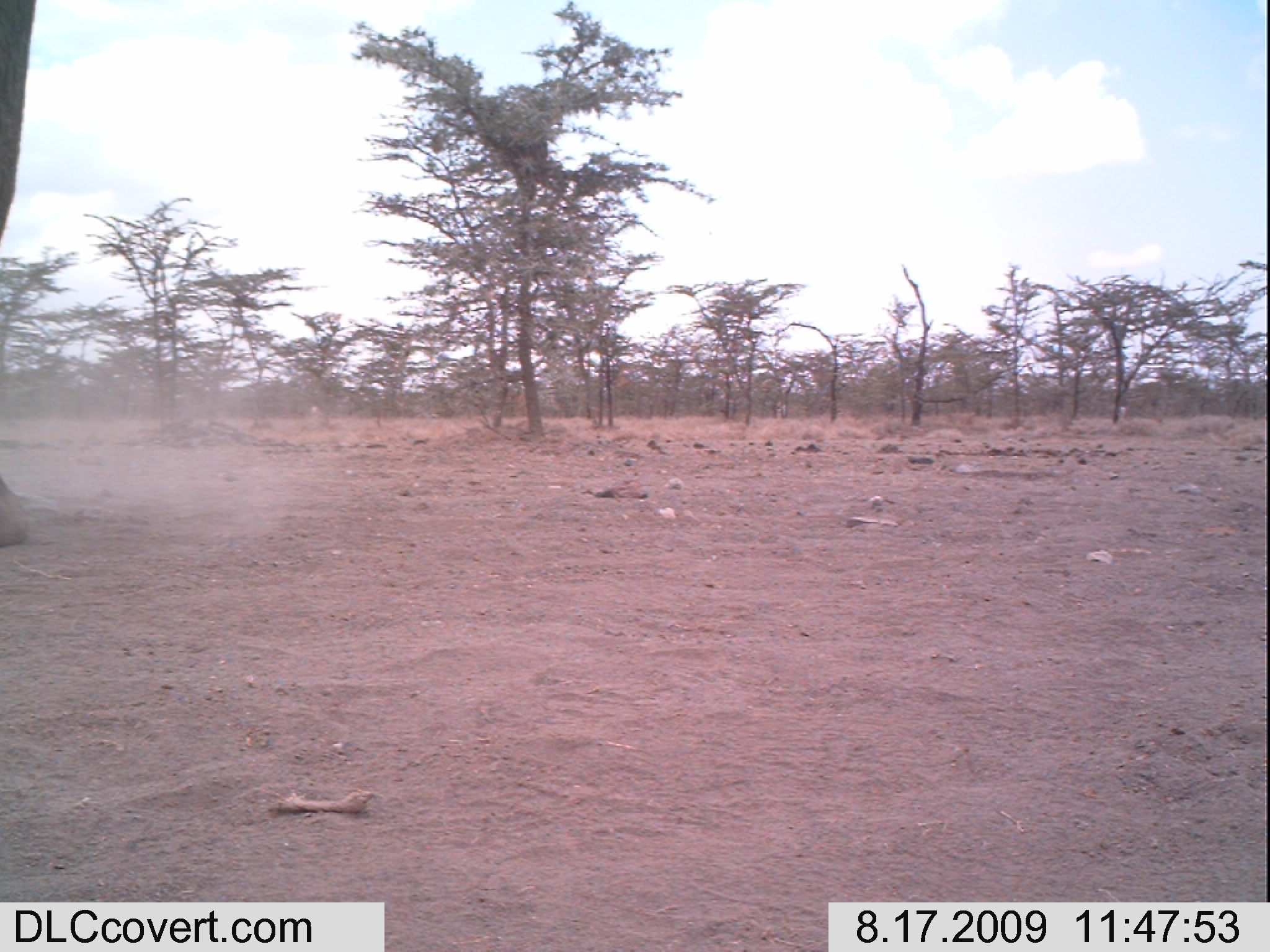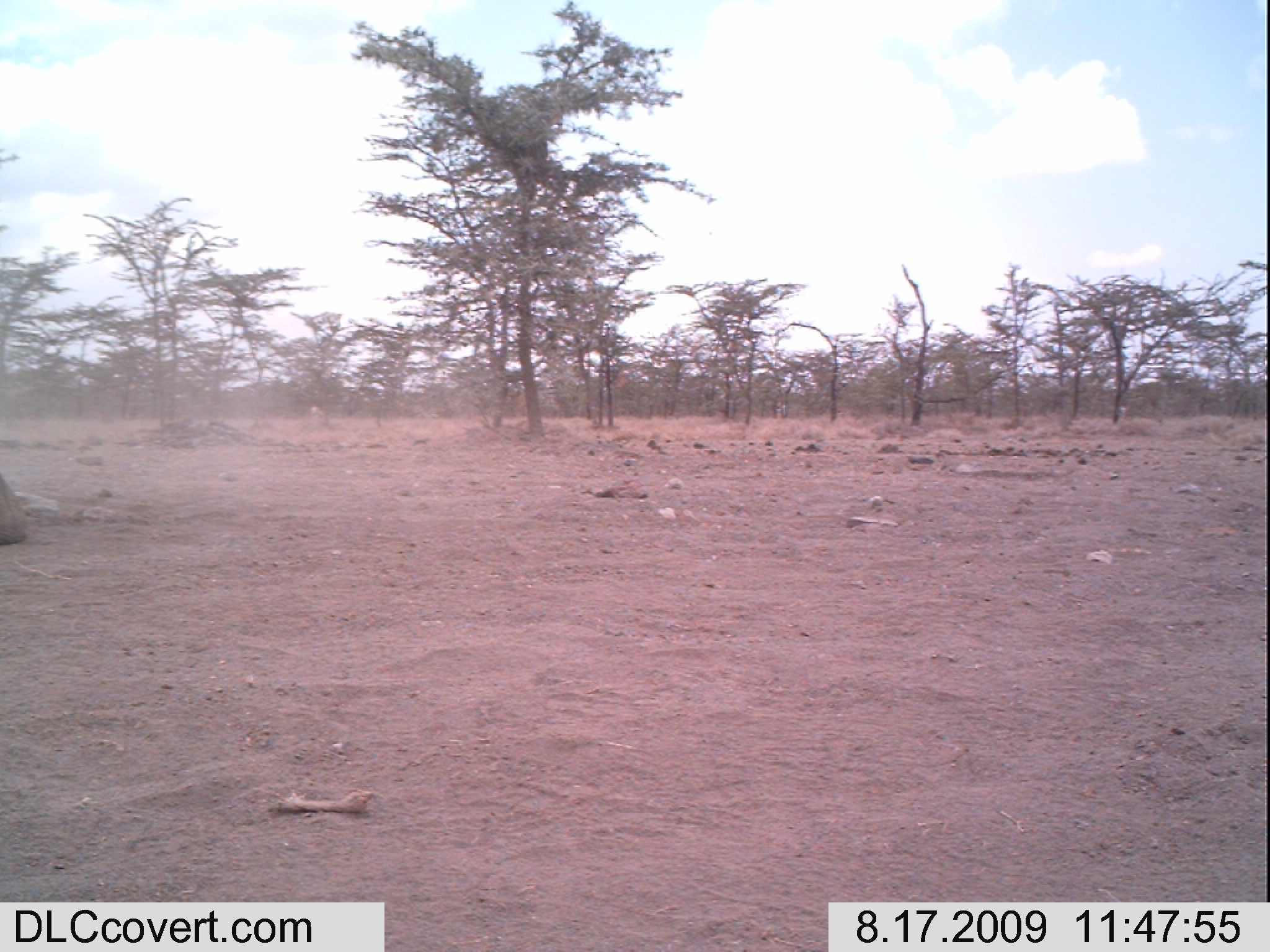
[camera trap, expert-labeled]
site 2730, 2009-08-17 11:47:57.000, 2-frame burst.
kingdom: Animalia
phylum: Chordata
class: Mammalia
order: Proboscidea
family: Elephantidae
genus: Loxodonta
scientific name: Loxodonta africana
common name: african bush elephant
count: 1